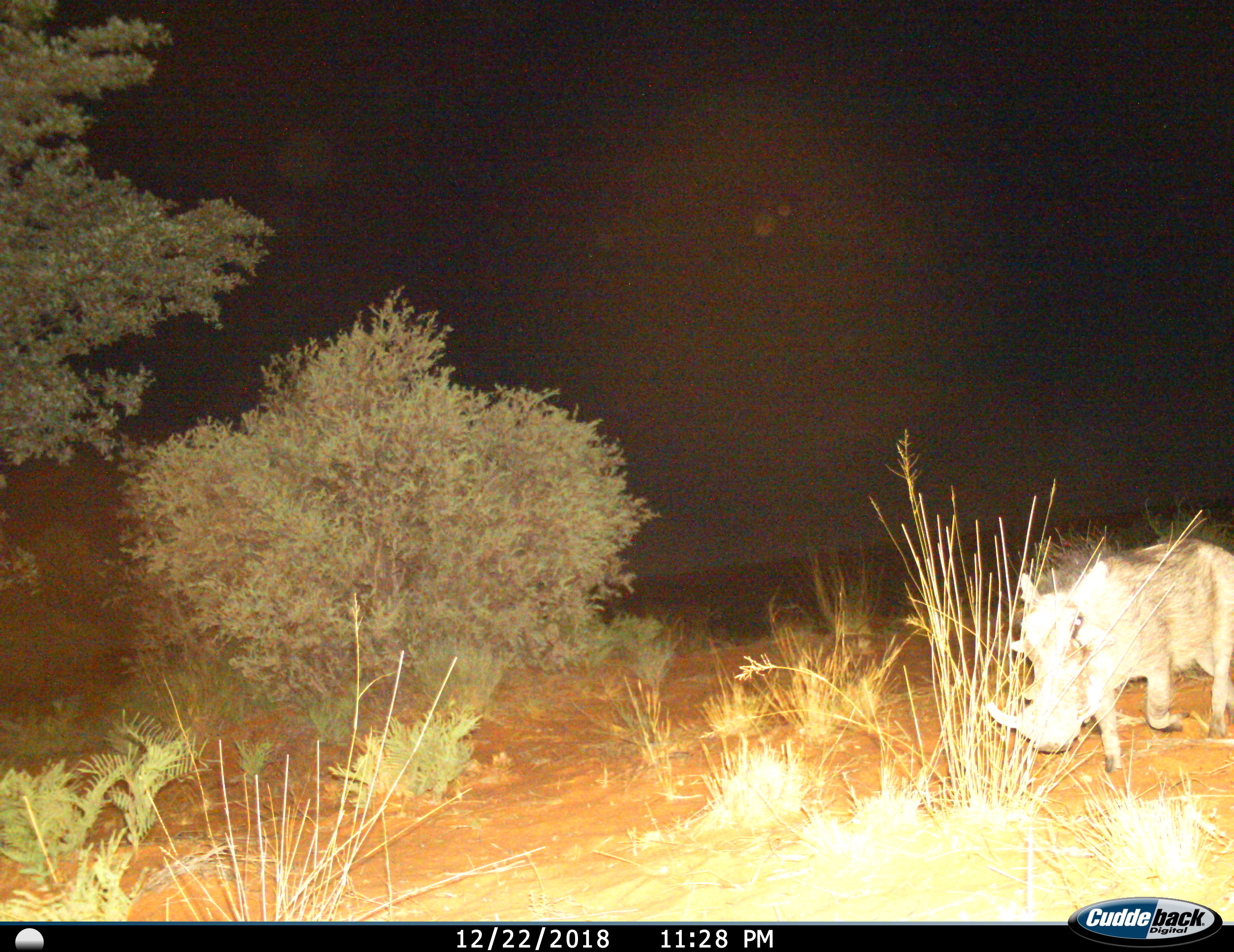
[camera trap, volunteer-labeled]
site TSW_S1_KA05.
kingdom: Animalia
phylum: Chordata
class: Mammalia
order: Artiodactyla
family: Suidae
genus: Phacochoerus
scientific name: Phacochoerus africanus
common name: warthog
Warthog (Phacochoerus africanus), count 1. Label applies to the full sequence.